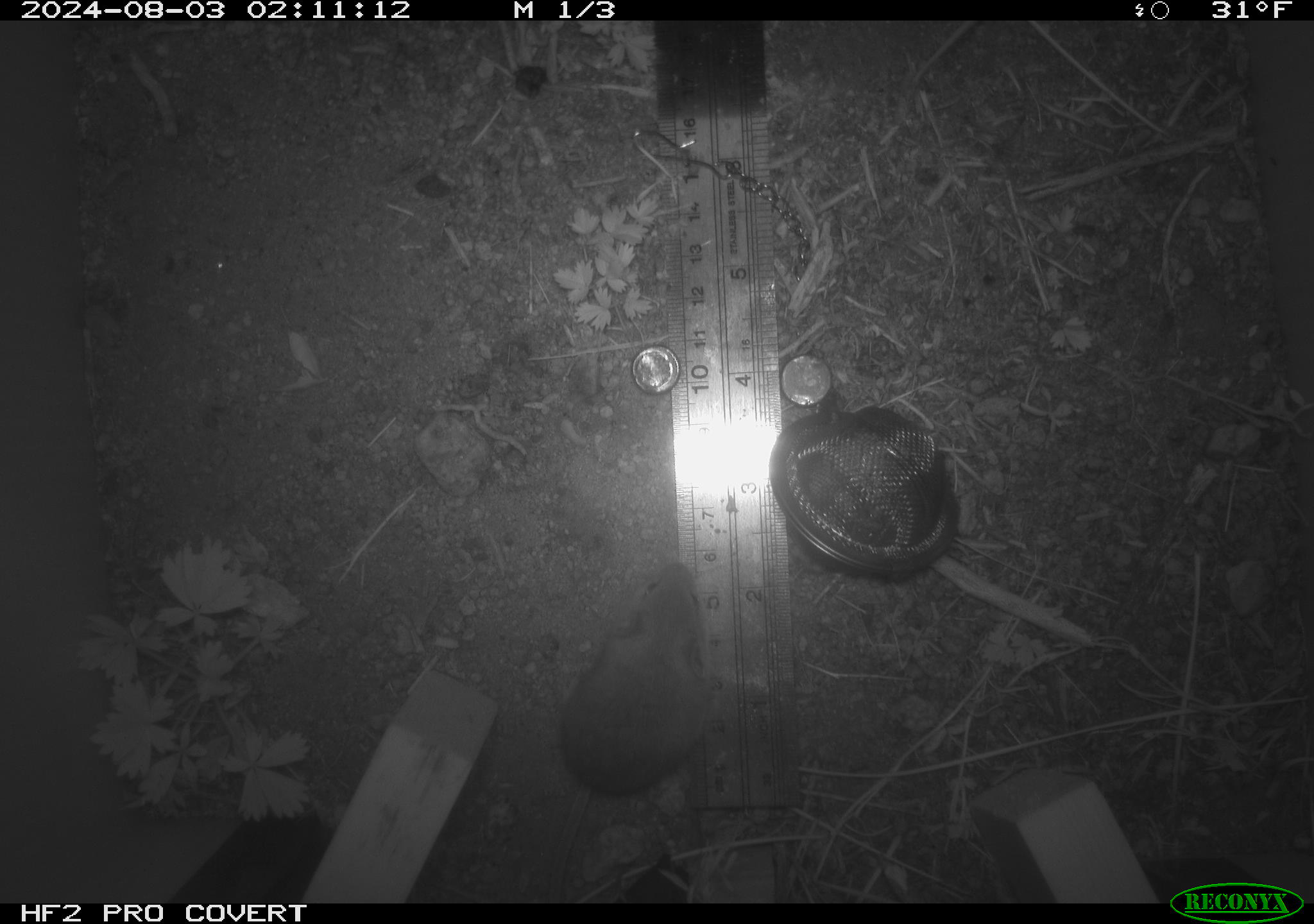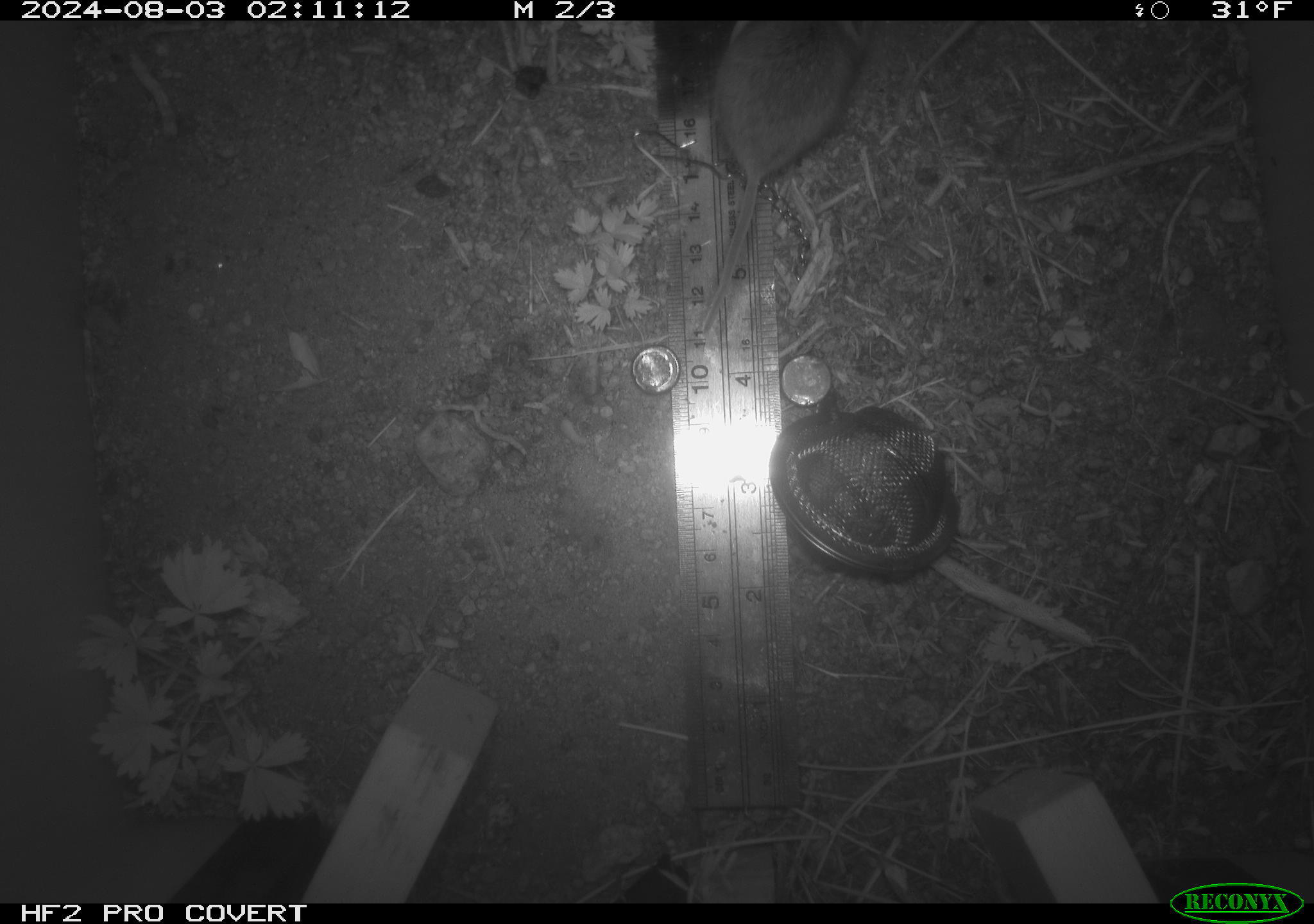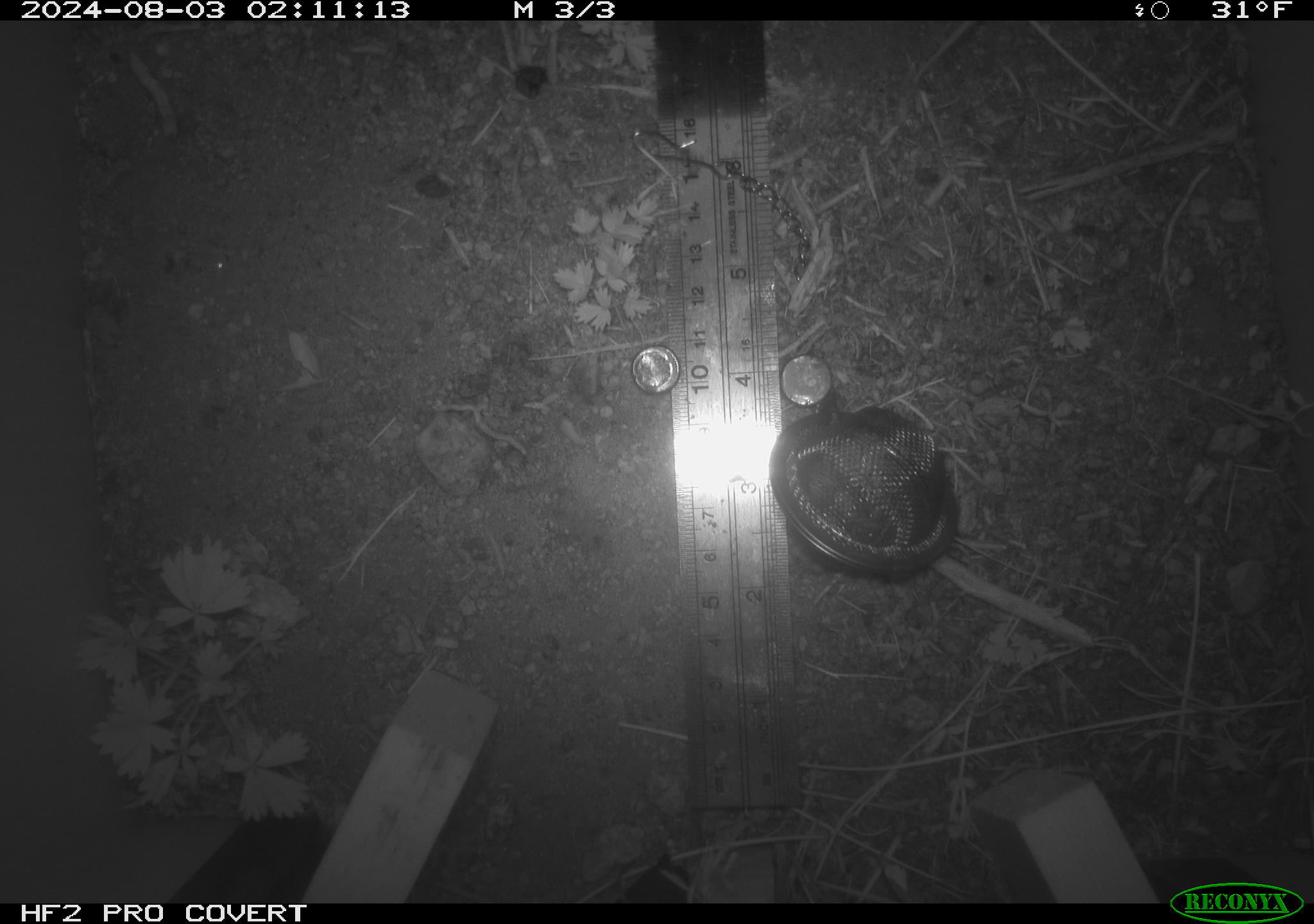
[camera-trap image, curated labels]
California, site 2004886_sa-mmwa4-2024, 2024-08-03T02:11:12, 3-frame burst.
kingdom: Animalia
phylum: Chordata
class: Mammalia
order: Rodentia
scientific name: Rodentia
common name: mouse species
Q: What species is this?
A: Mouse species (Rodentia).